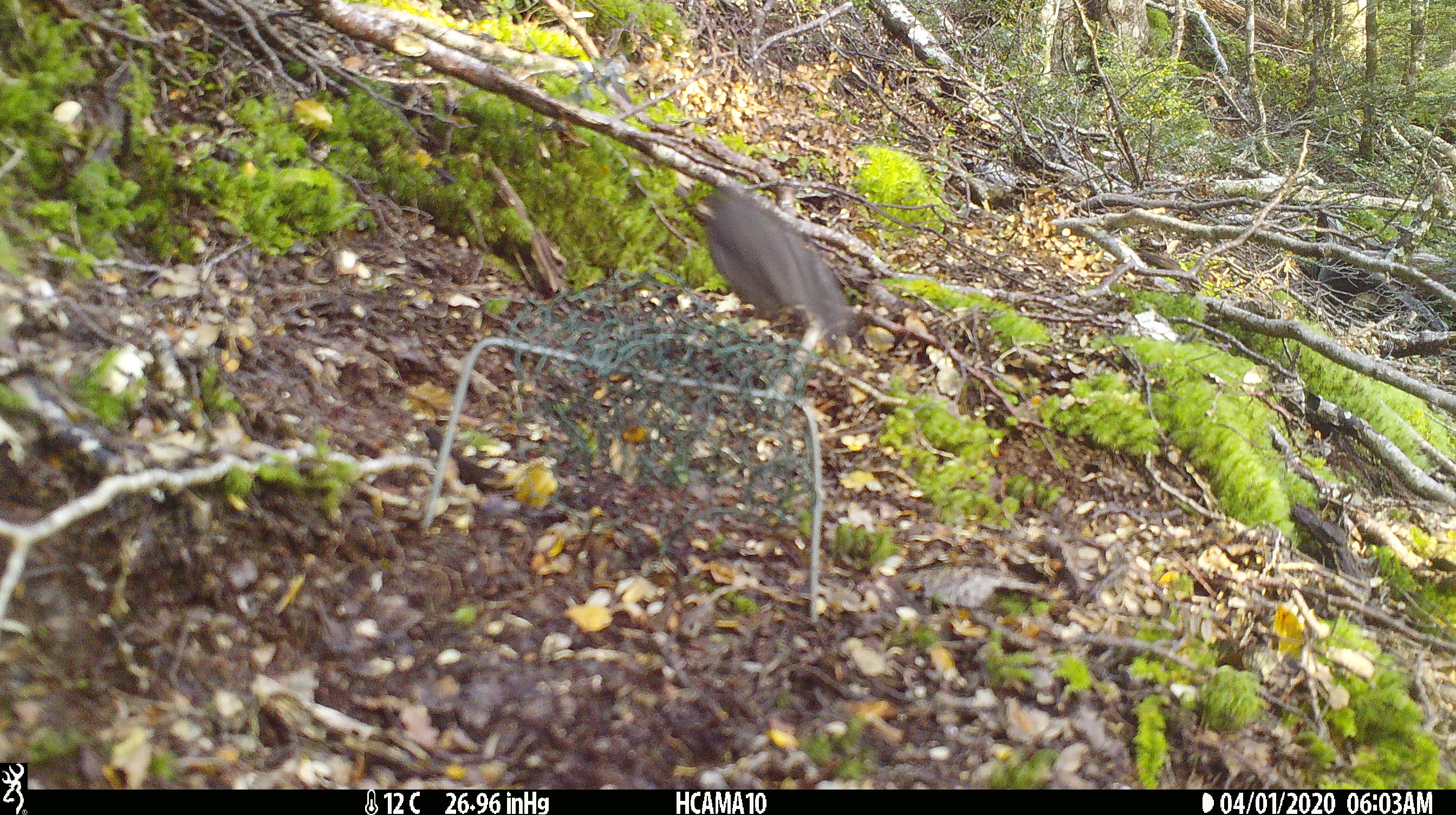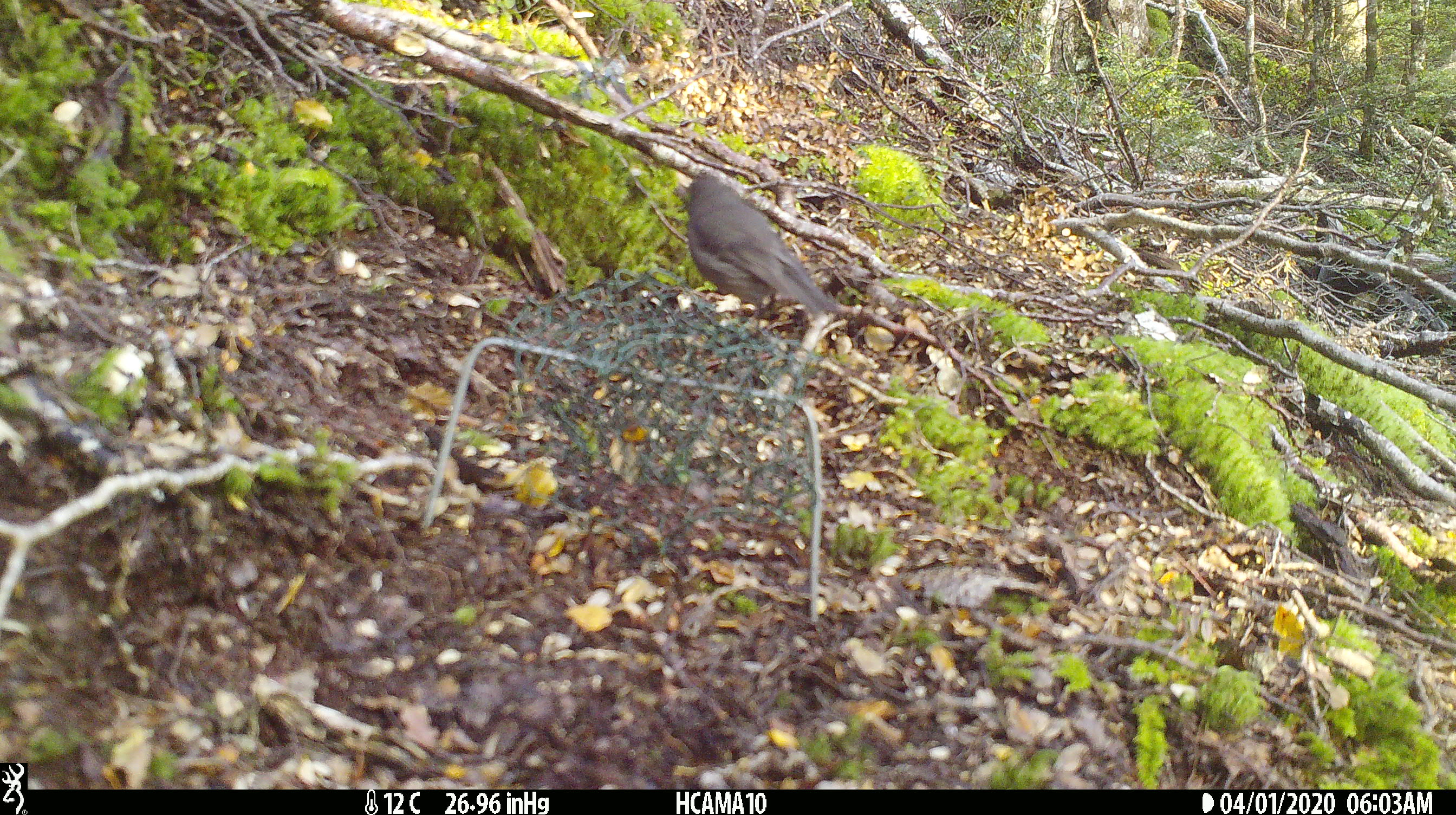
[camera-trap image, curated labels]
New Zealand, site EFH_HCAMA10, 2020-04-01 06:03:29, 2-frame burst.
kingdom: Animalia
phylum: Chordata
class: Aves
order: Passeriformes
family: Petroicidae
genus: Petroica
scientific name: Petroica australis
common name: new zealand robin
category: robin